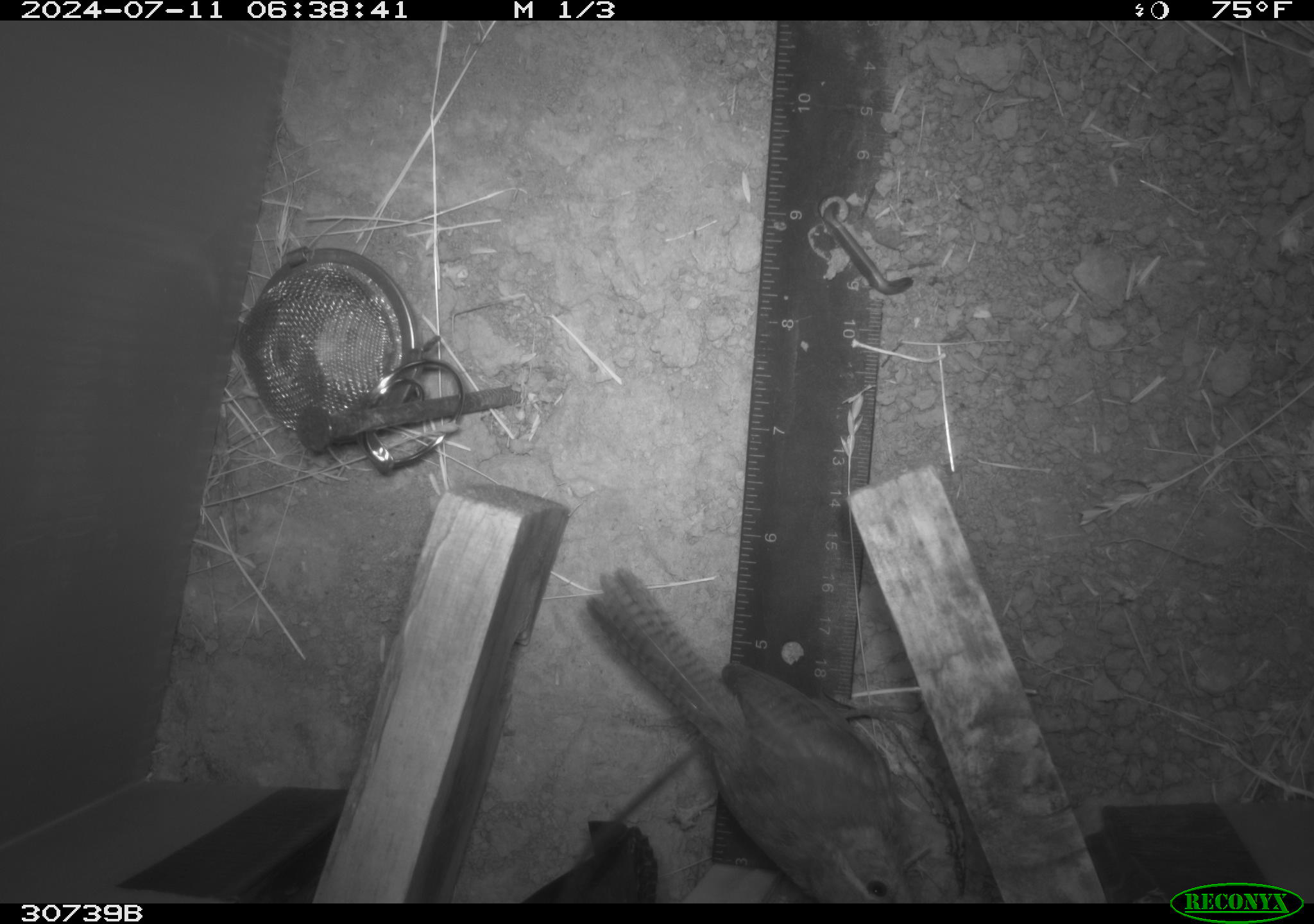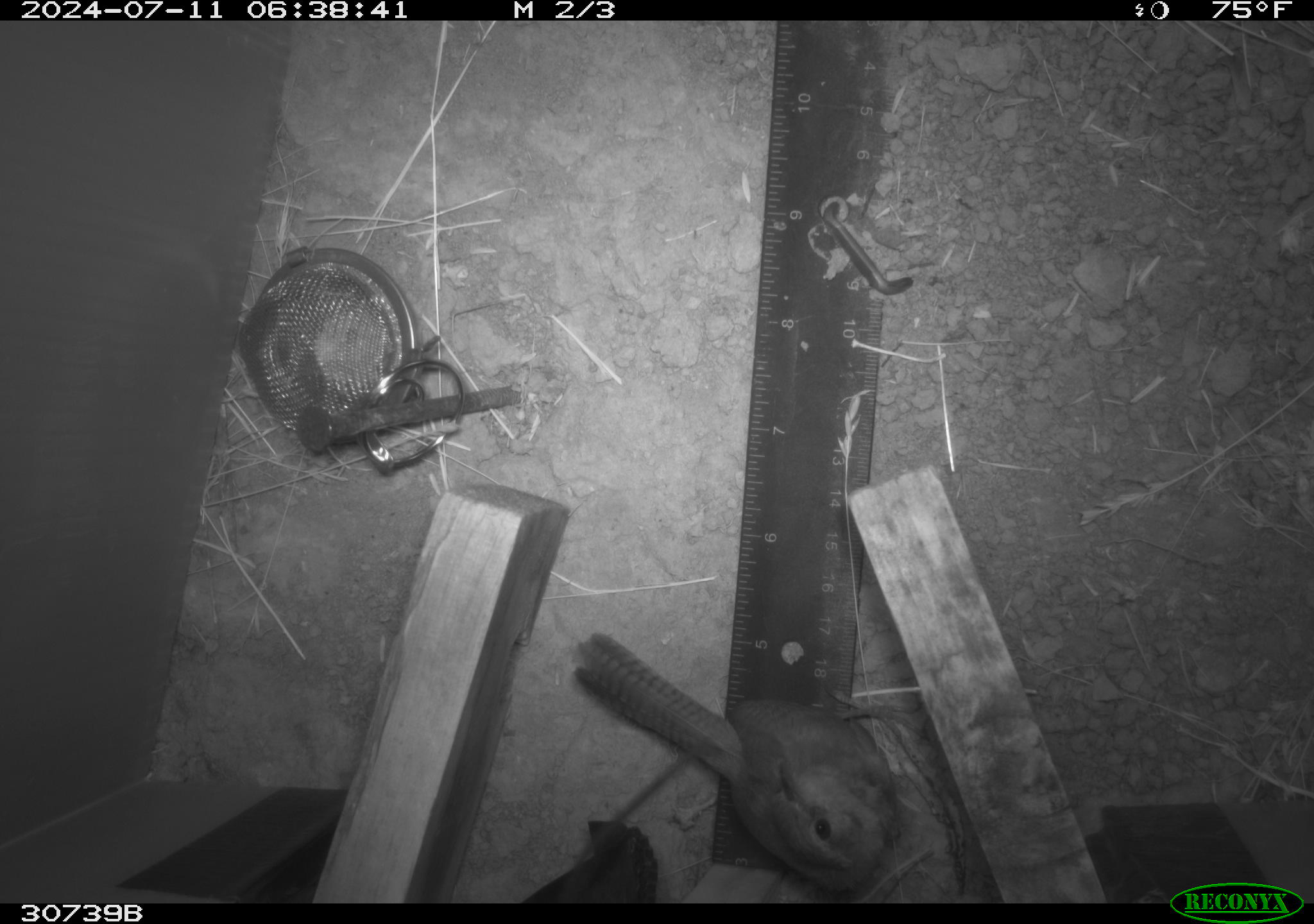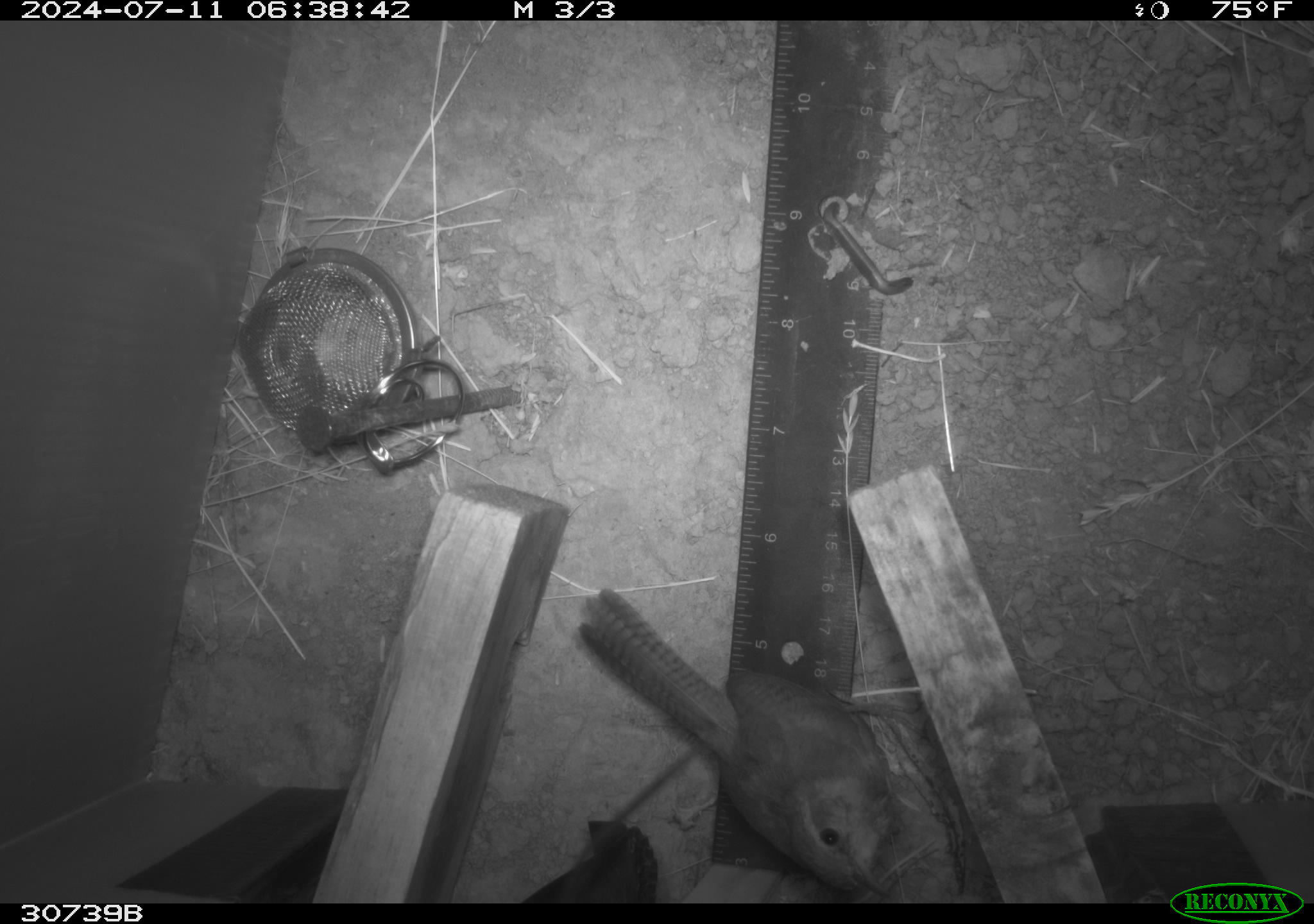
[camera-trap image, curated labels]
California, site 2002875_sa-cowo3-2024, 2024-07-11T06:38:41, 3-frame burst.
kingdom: Animalia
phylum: Chordata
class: Aves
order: Passeriformes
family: Troglodytidae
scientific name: Troglodytidae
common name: wren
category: troglodytidae family